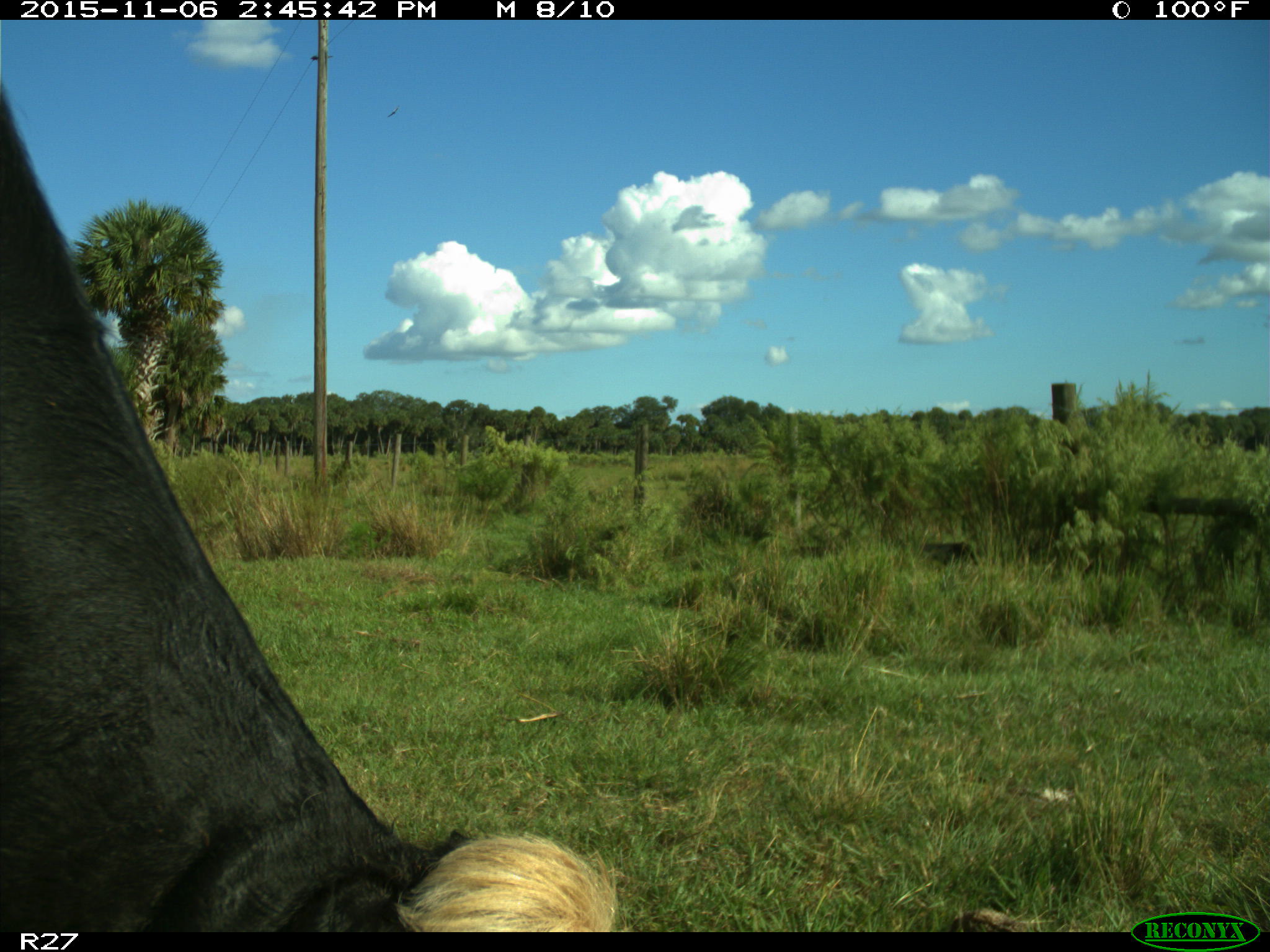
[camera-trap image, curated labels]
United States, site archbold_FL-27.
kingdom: Animalia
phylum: Chordata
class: Mammalia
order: Artiodactyla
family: Bovidae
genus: Bos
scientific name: Bos taurus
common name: domestic cow